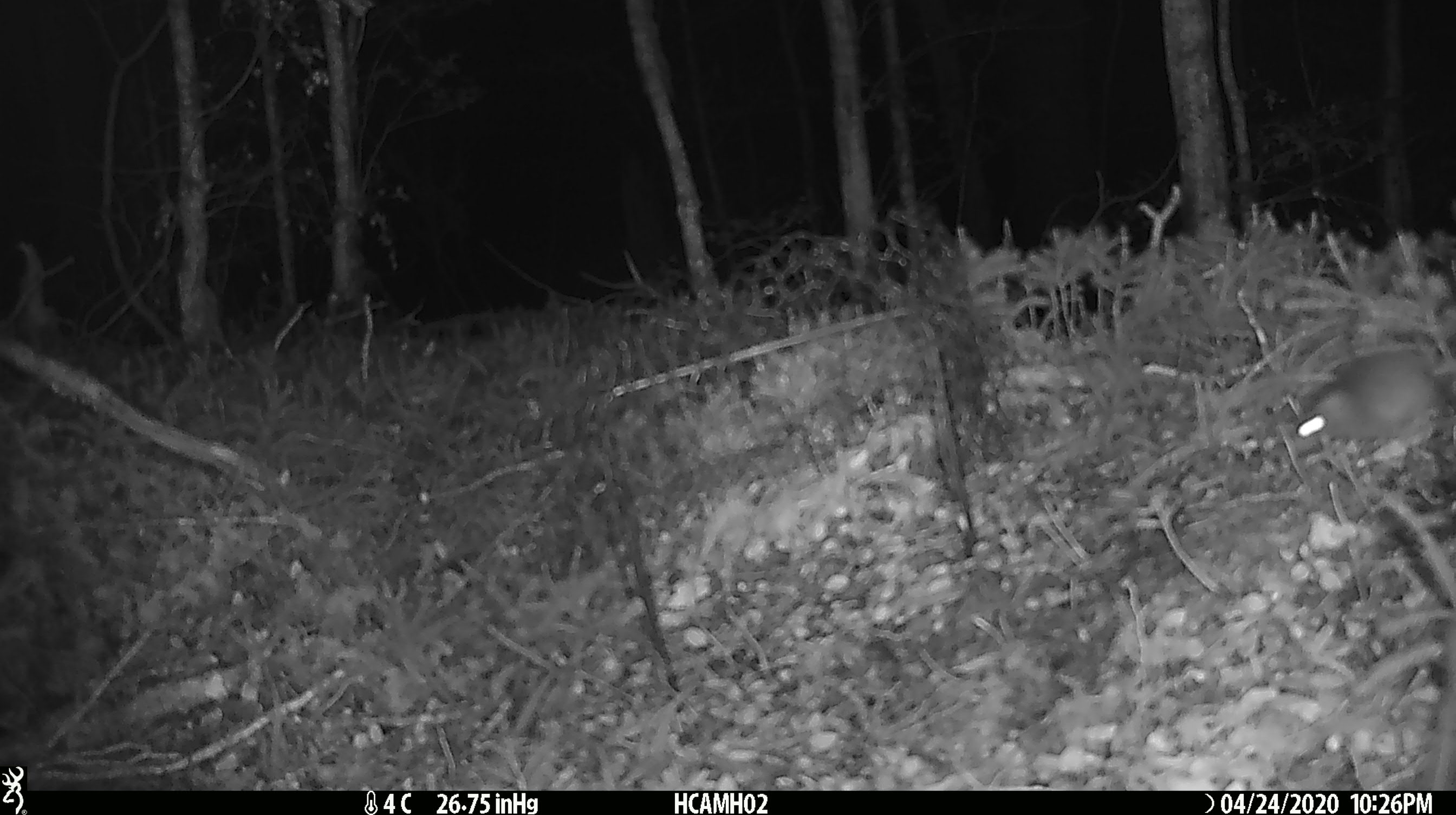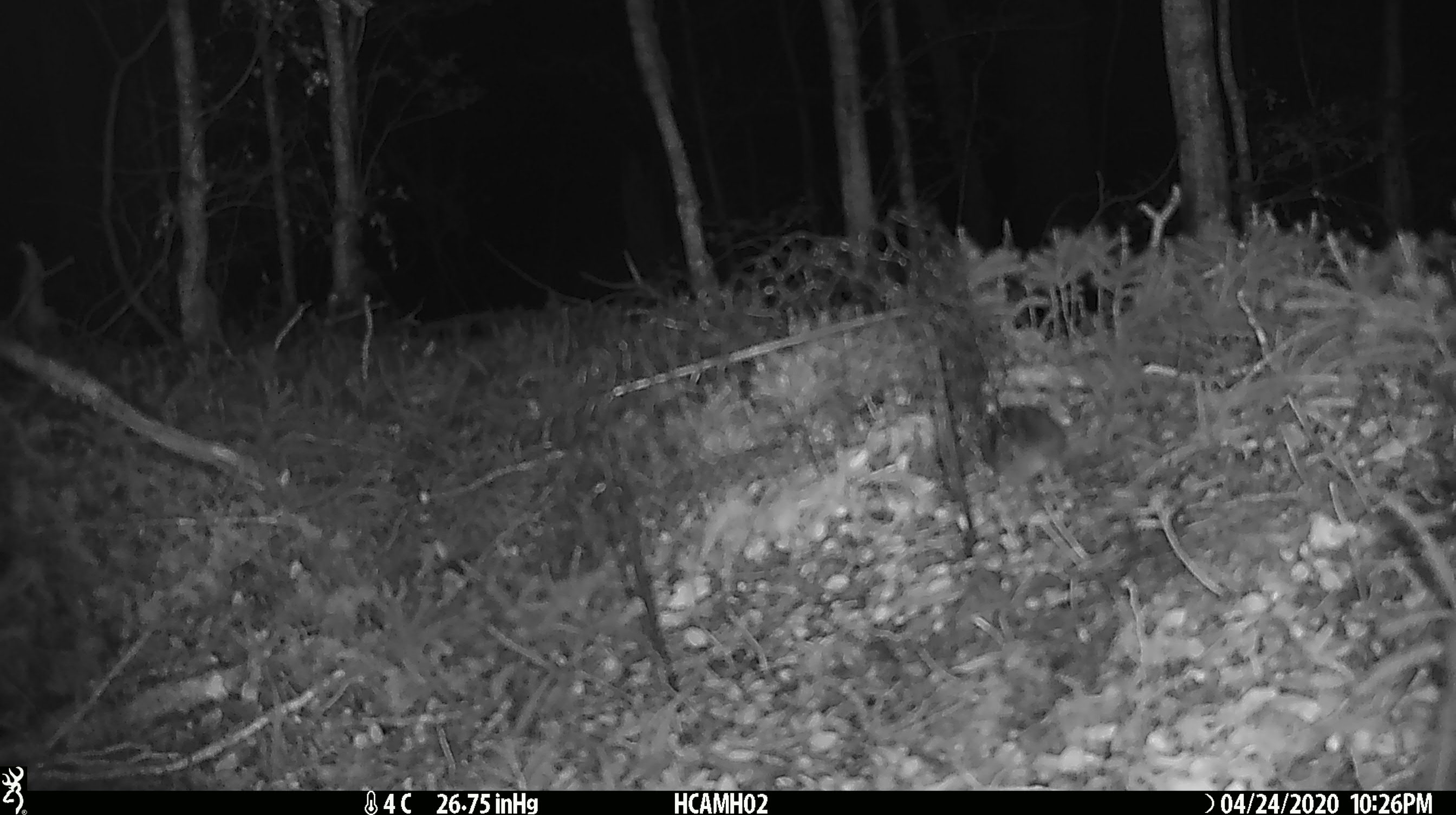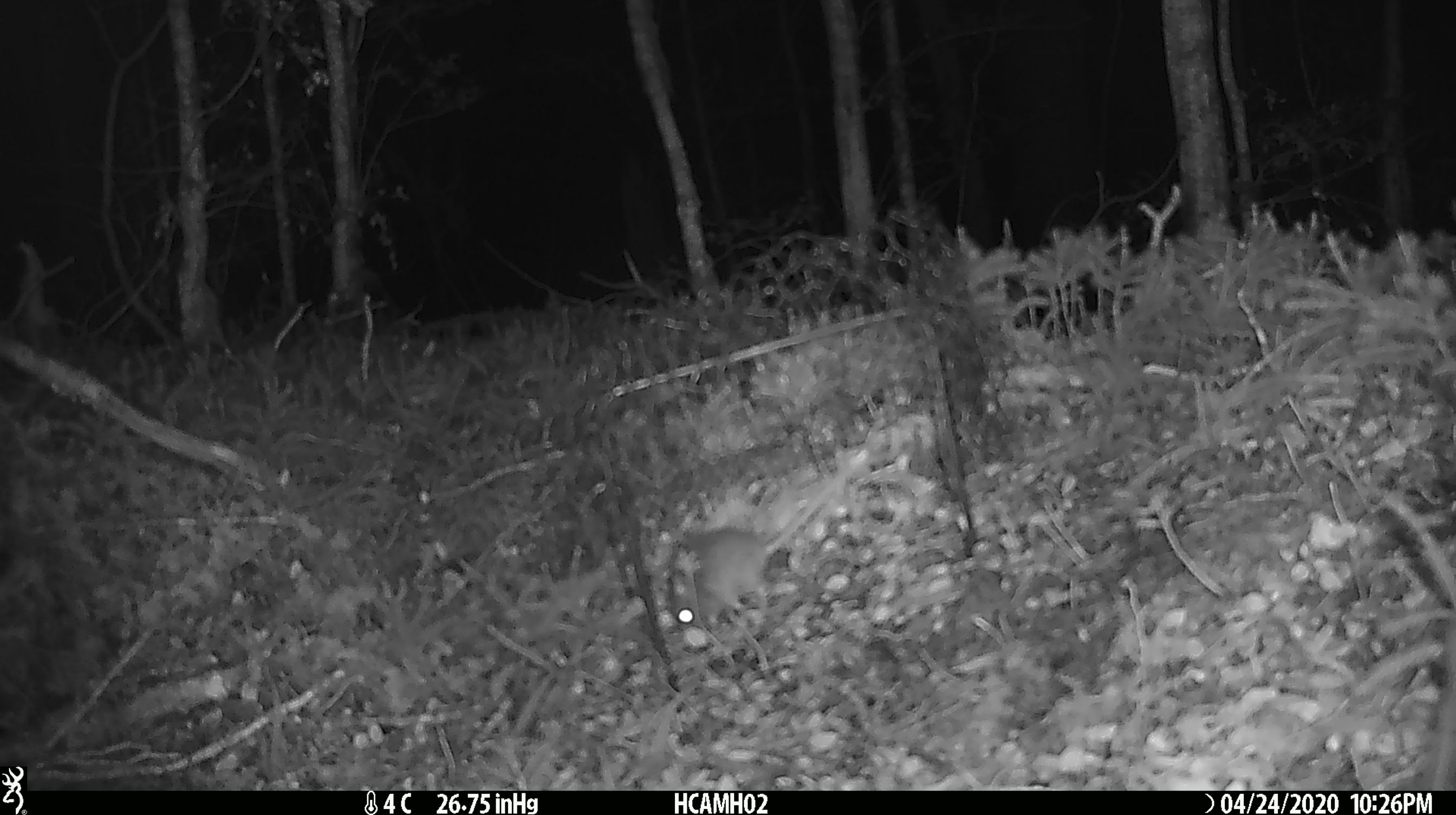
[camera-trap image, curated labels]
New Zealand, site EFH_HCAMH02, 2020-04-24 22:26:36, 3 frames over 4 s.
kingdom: Animalia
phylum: Chordata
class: Mammalia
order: Rodentia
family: Muridae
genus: Mus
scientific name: Mus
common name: mouse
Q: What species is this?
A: Mouse (Mus).